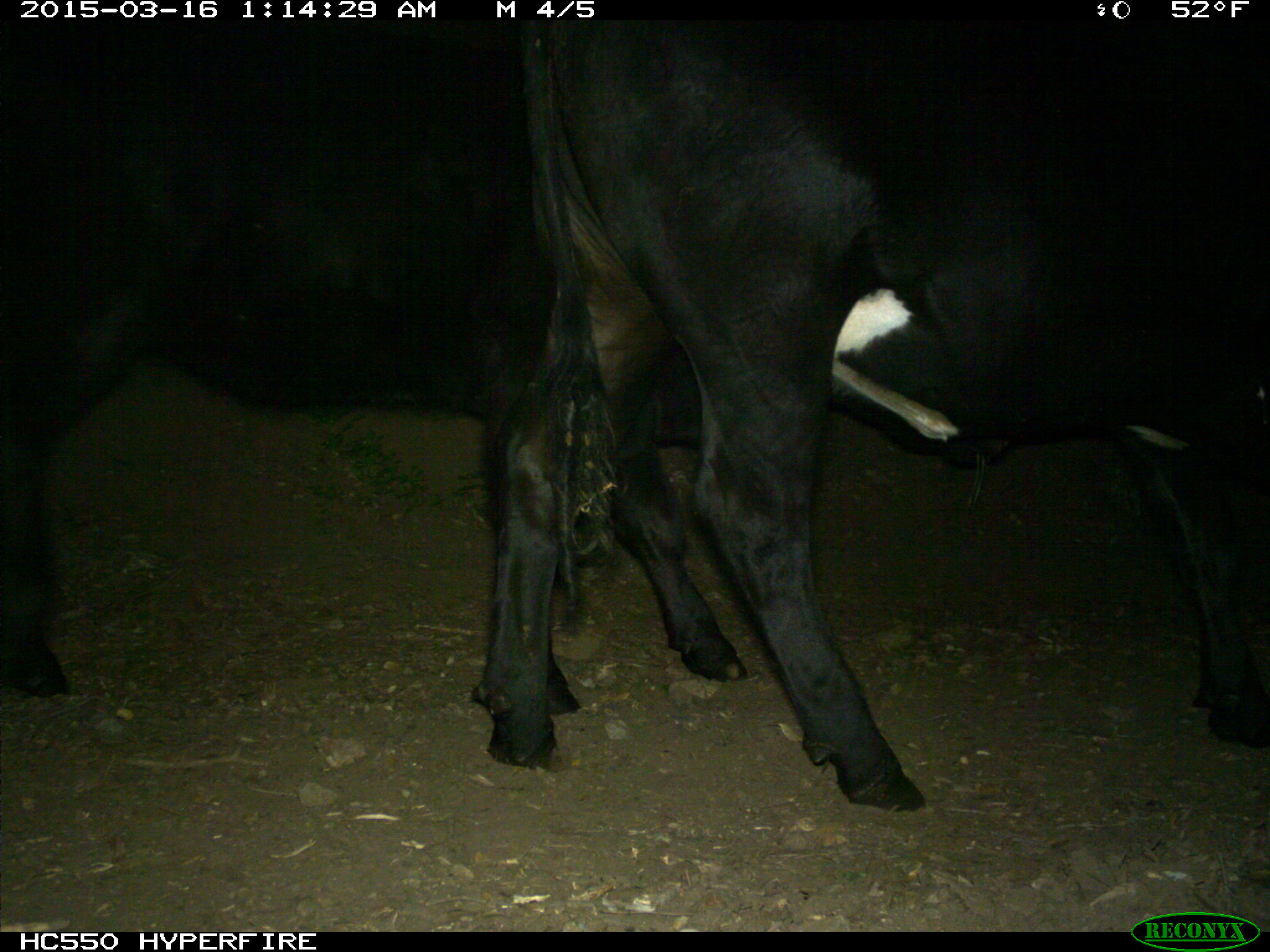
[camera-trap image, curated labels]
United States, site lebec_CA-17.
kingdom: Animalia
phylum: Chordata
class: Mammalia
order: Artiodactyla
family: Bovidae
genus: Bos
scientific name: Bos taurus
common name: domestic cow